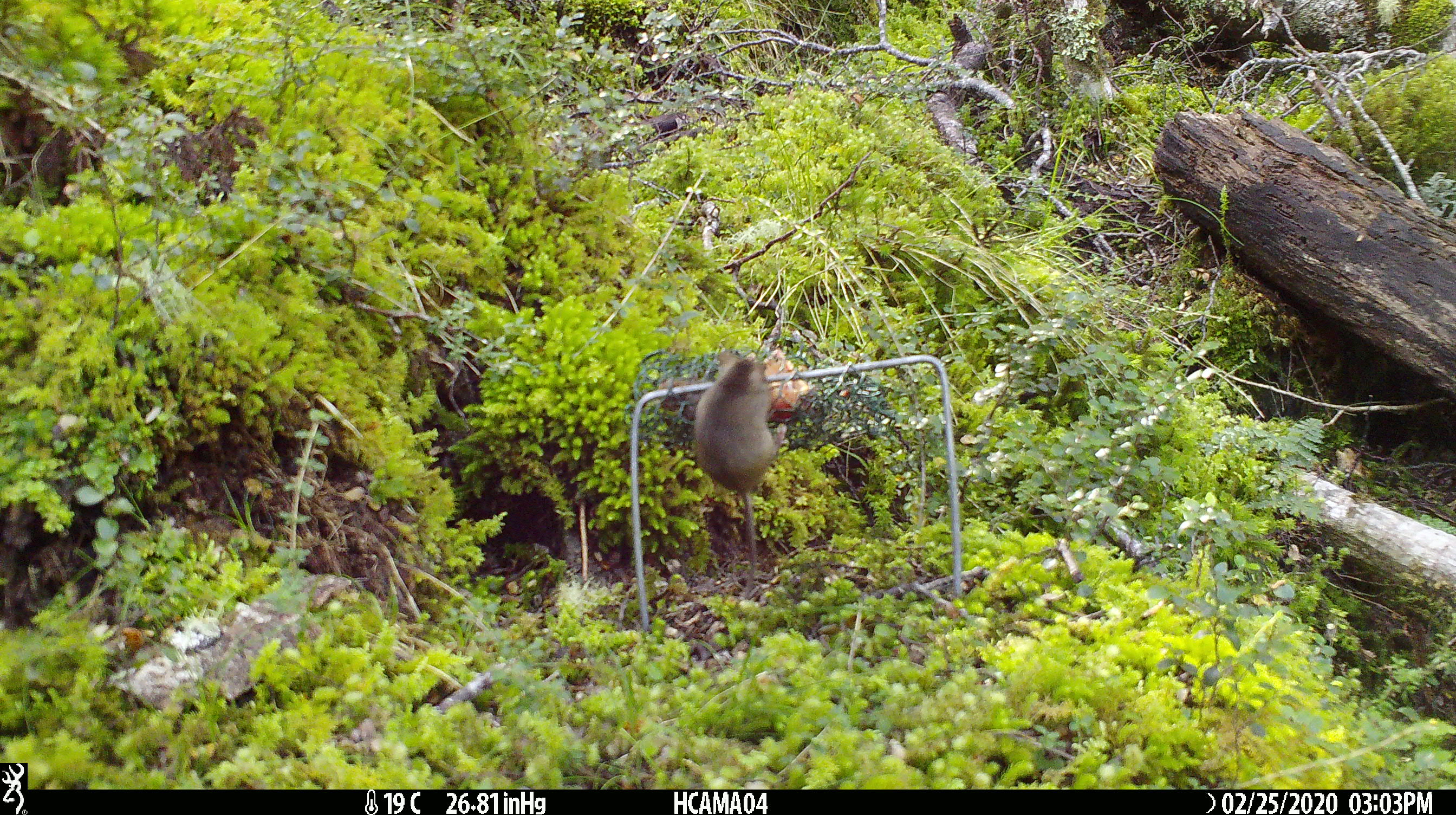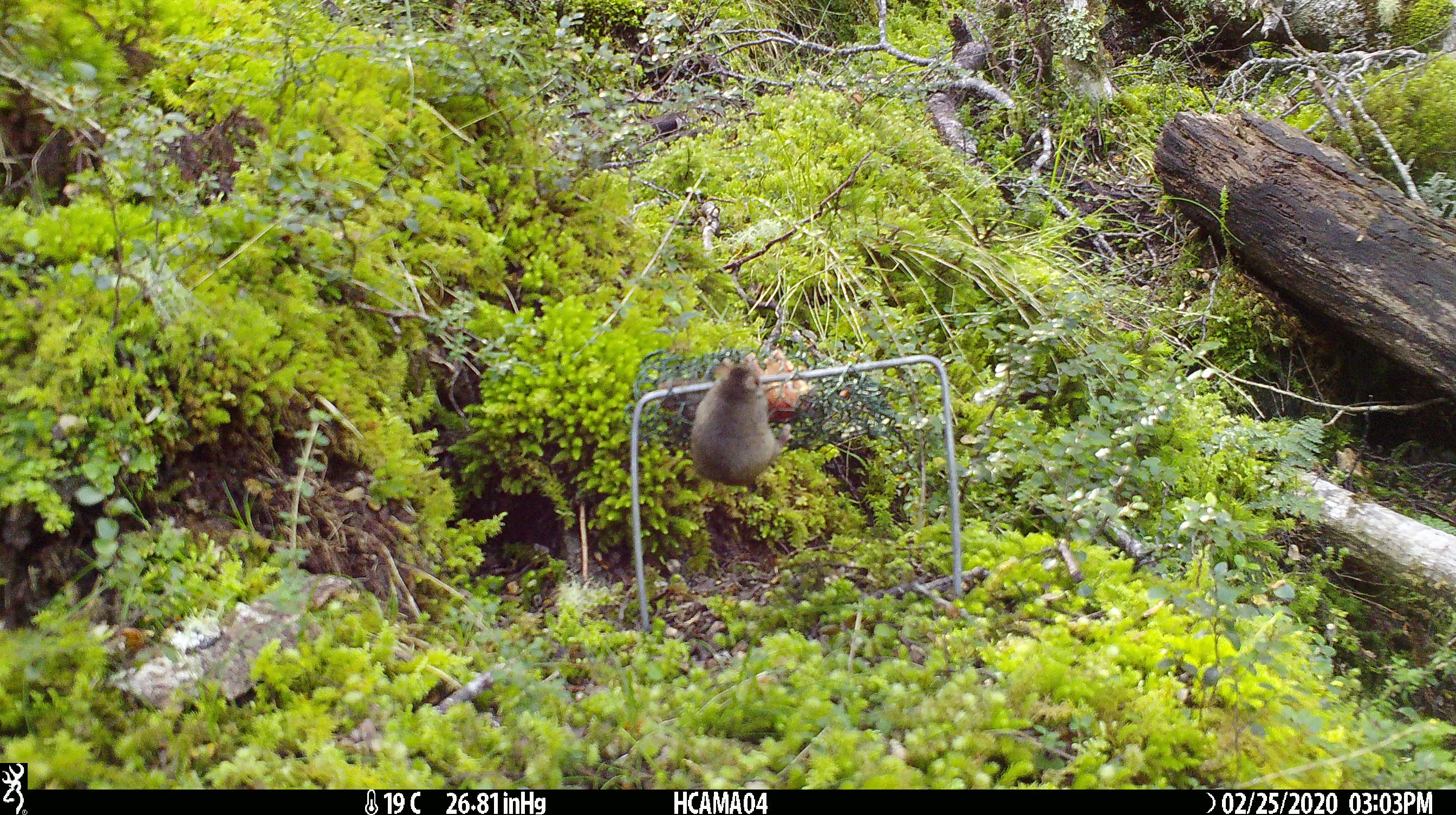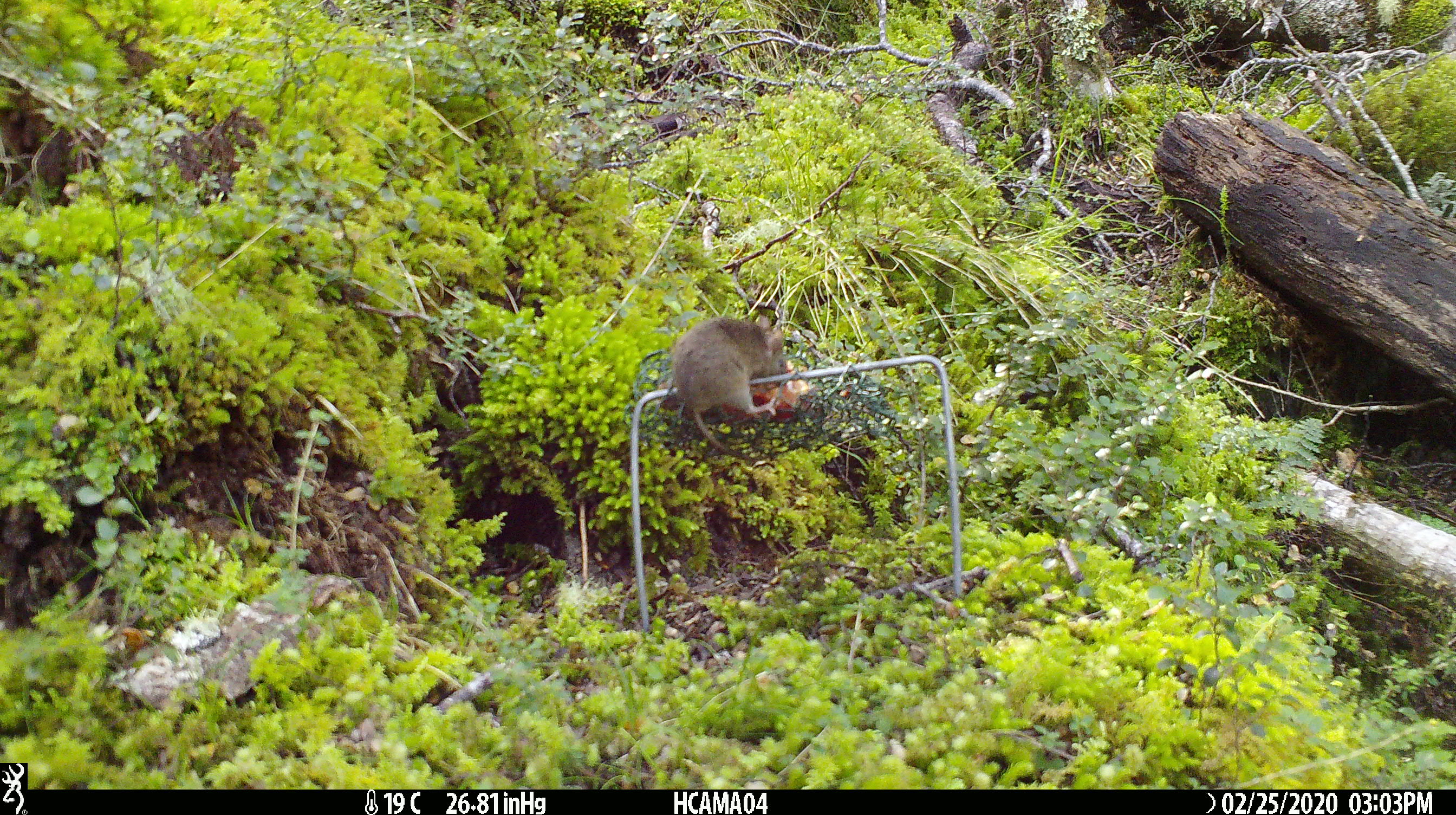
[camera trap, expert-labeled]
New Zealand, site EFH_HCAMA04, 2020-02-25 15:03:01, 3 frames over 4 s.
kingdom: Animalia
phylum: Chordata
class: Mammalia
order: Rodentia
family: Muridae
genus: Mus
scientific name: Mus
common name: mouse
Mouse (Mus).